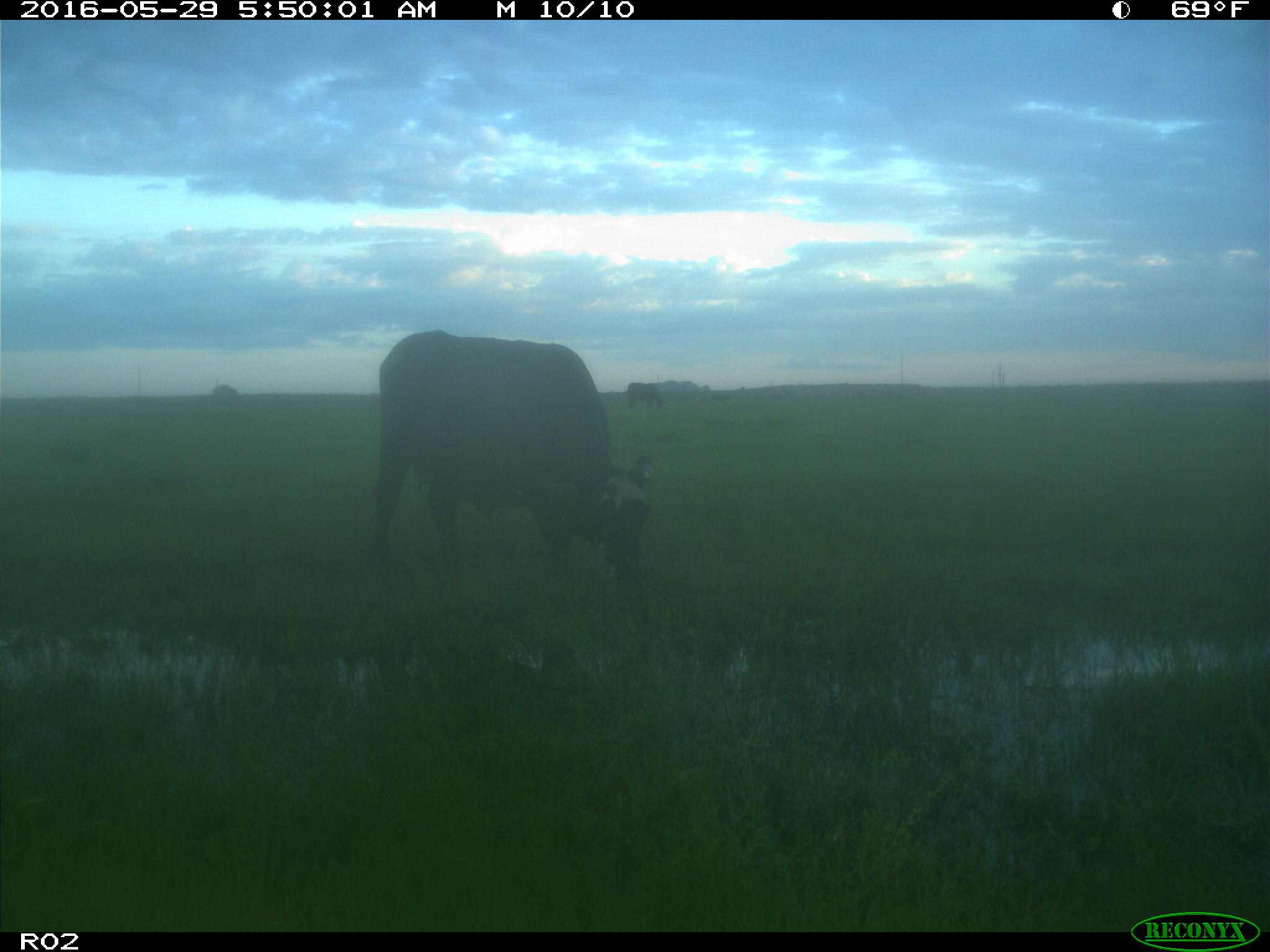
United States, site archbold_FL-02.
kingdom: Animalia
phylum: Chordata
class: Mammalia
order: Artiodactyla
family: Bovidae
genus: Bos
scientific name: Bos taurus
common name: domestic cow